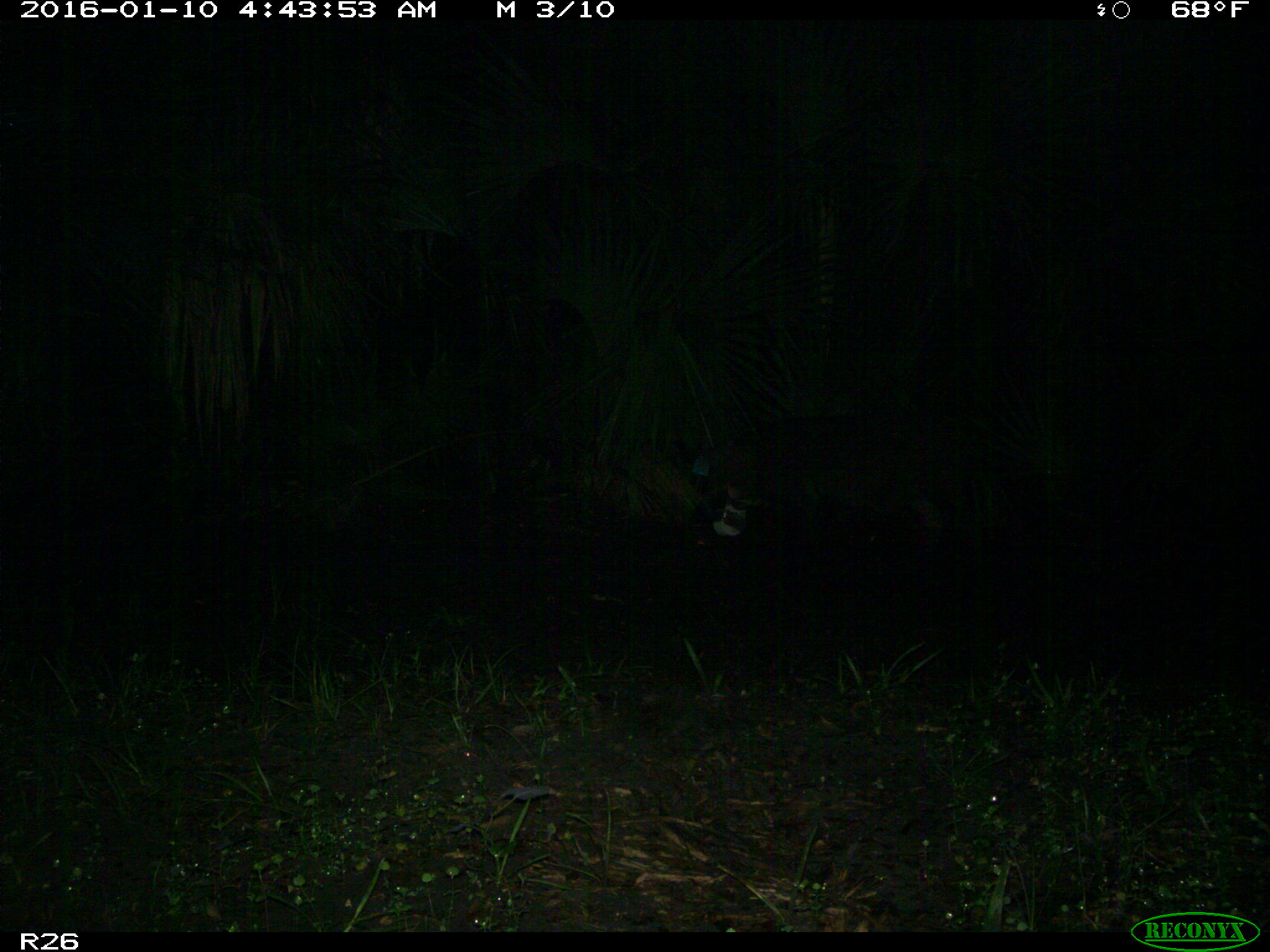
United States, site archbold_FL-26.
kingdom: Animalia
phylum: Chordata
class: Mammalia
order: Artiodactyla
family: Suidae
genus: Sus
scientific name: Sus scrofa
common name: wild boar